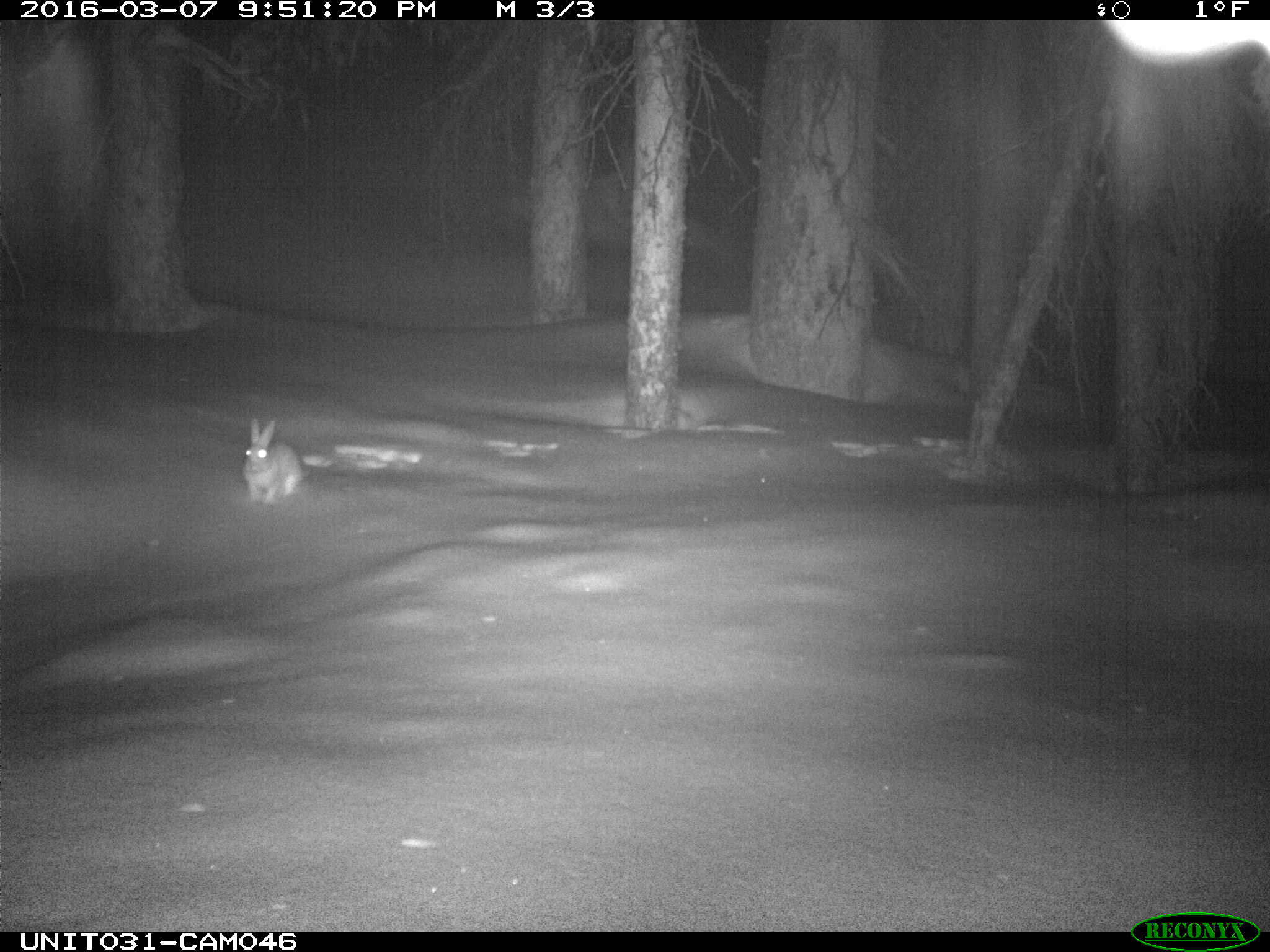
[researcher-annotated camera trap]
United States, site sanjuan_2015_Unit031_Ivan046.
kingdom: Animalia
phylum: Chordata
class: Mammalia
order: Lagomorpha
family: Leporidae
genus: Lepus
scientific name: Lepus americanus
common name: snowshoe hare